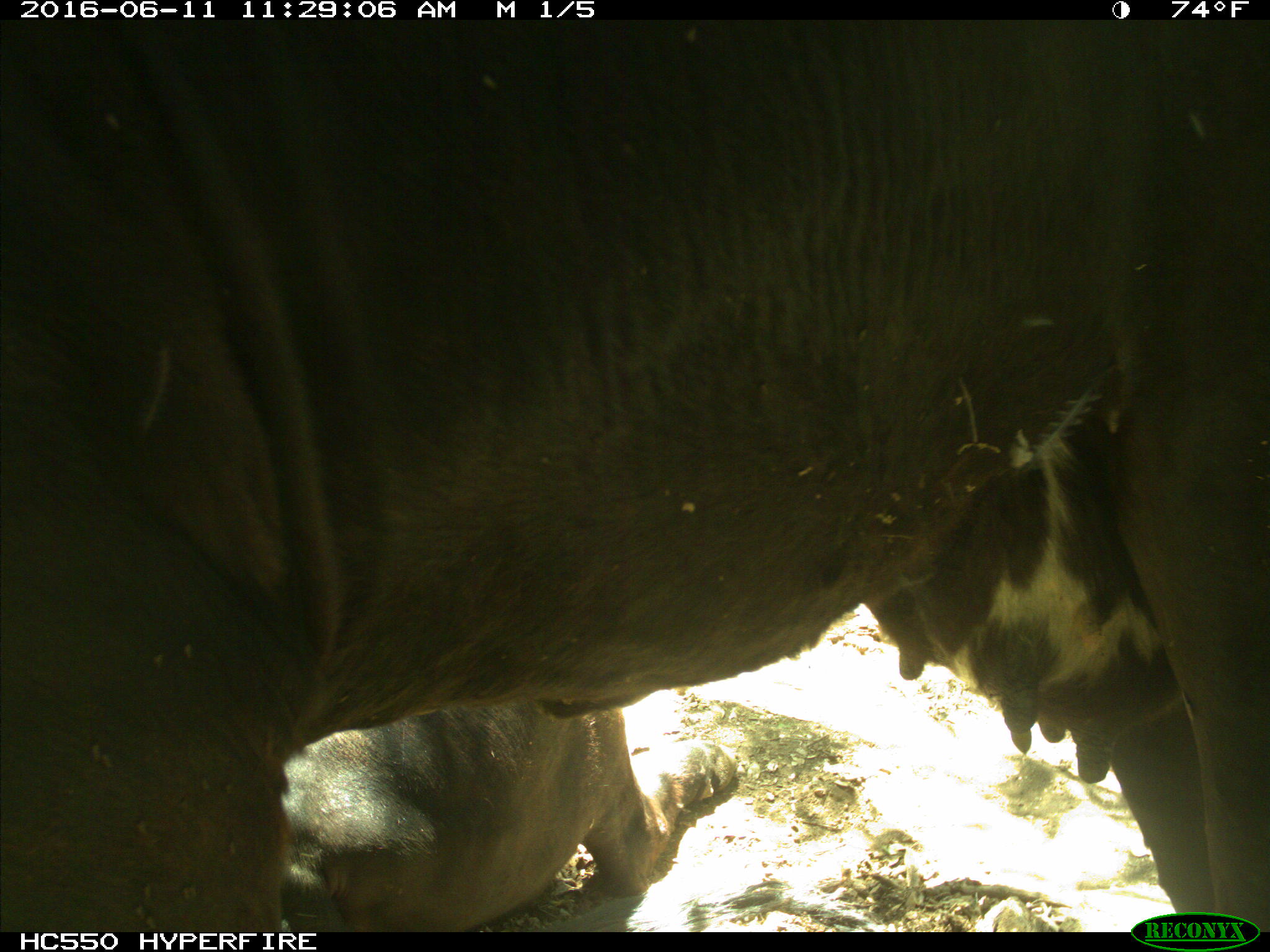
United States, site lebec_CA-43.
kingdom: Animalia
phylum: Chordata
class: Mammalia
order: Artiodactyla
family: Bovidae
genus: Bos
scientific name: Bos taurus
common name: domestic cow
Bos taurus (domestic cow).